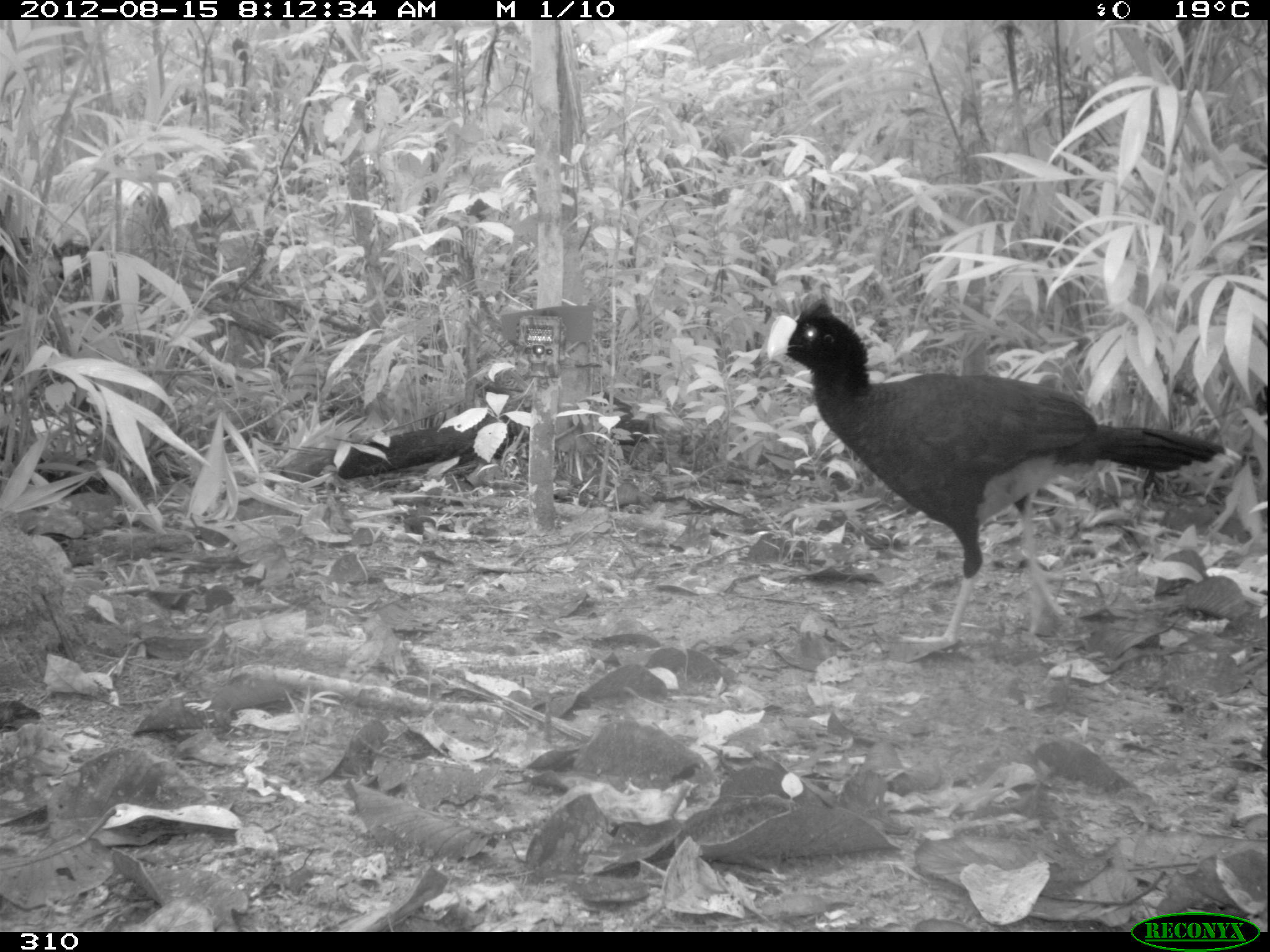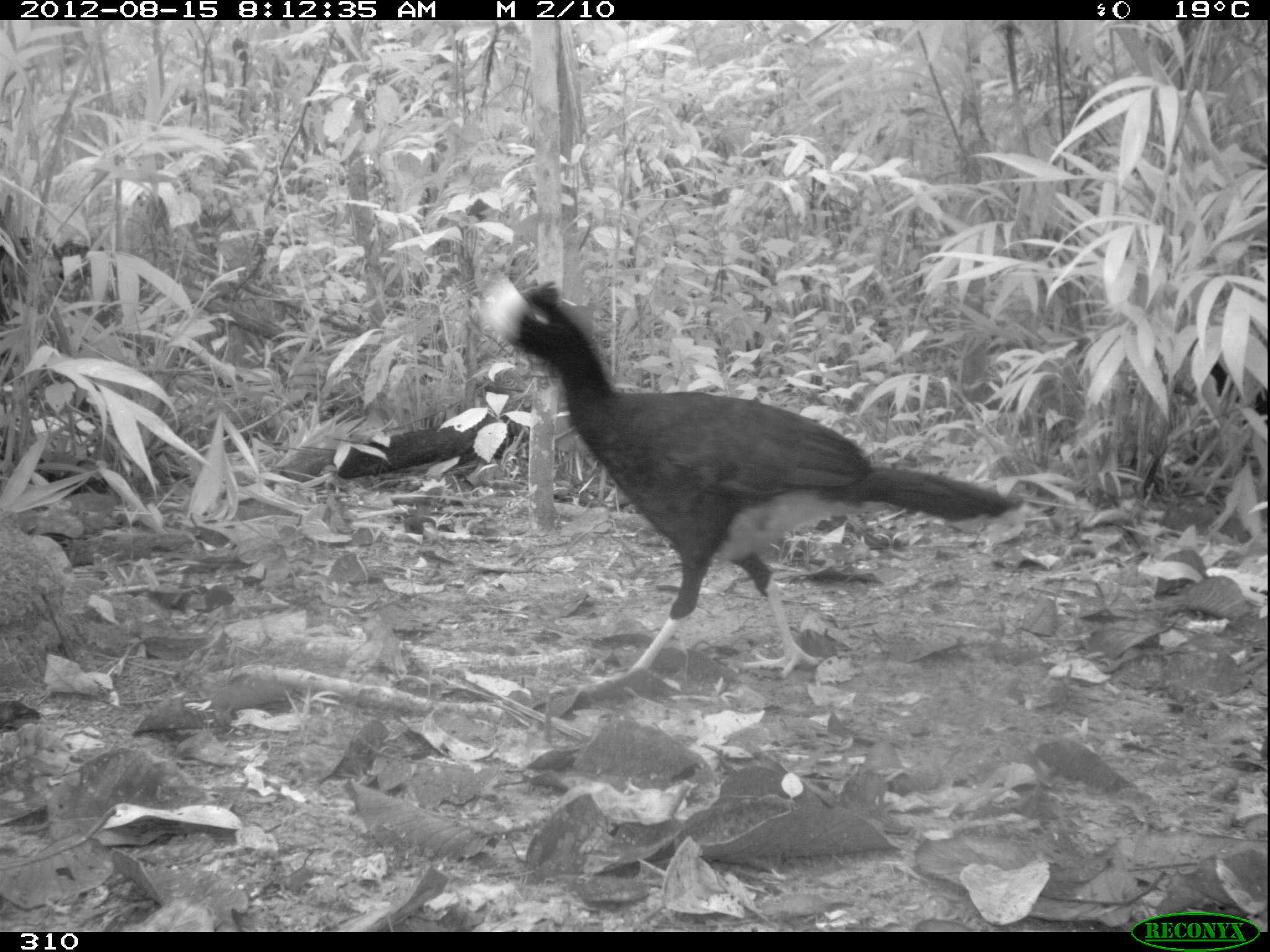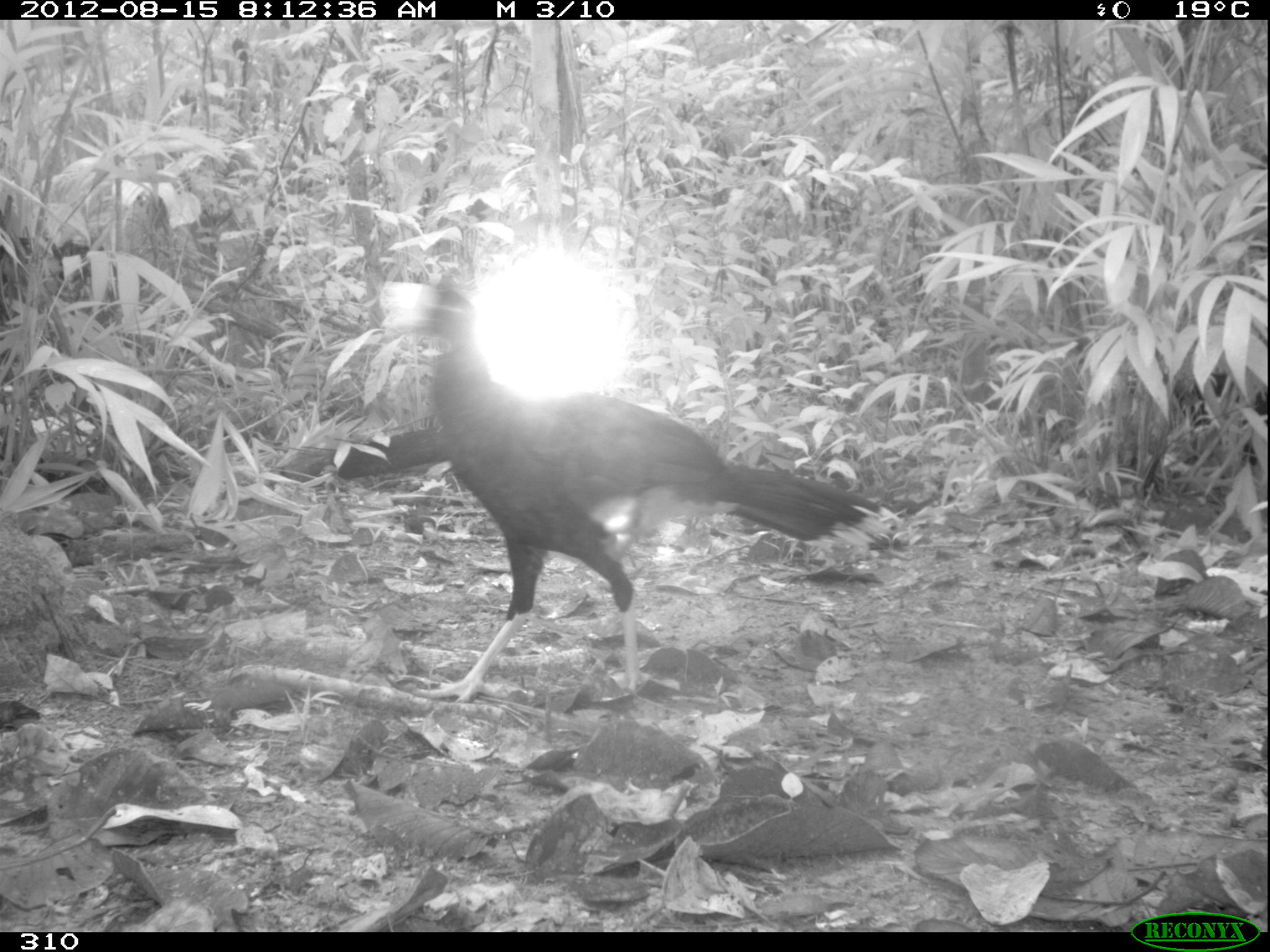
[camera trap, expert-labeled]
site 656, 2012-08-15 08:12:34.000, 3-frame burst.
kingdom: Animalia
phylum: Chordata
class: Aves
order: Galliformes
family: Cracidae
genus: Mitu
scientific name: Mitu tuberosum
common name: razor-billed curassow